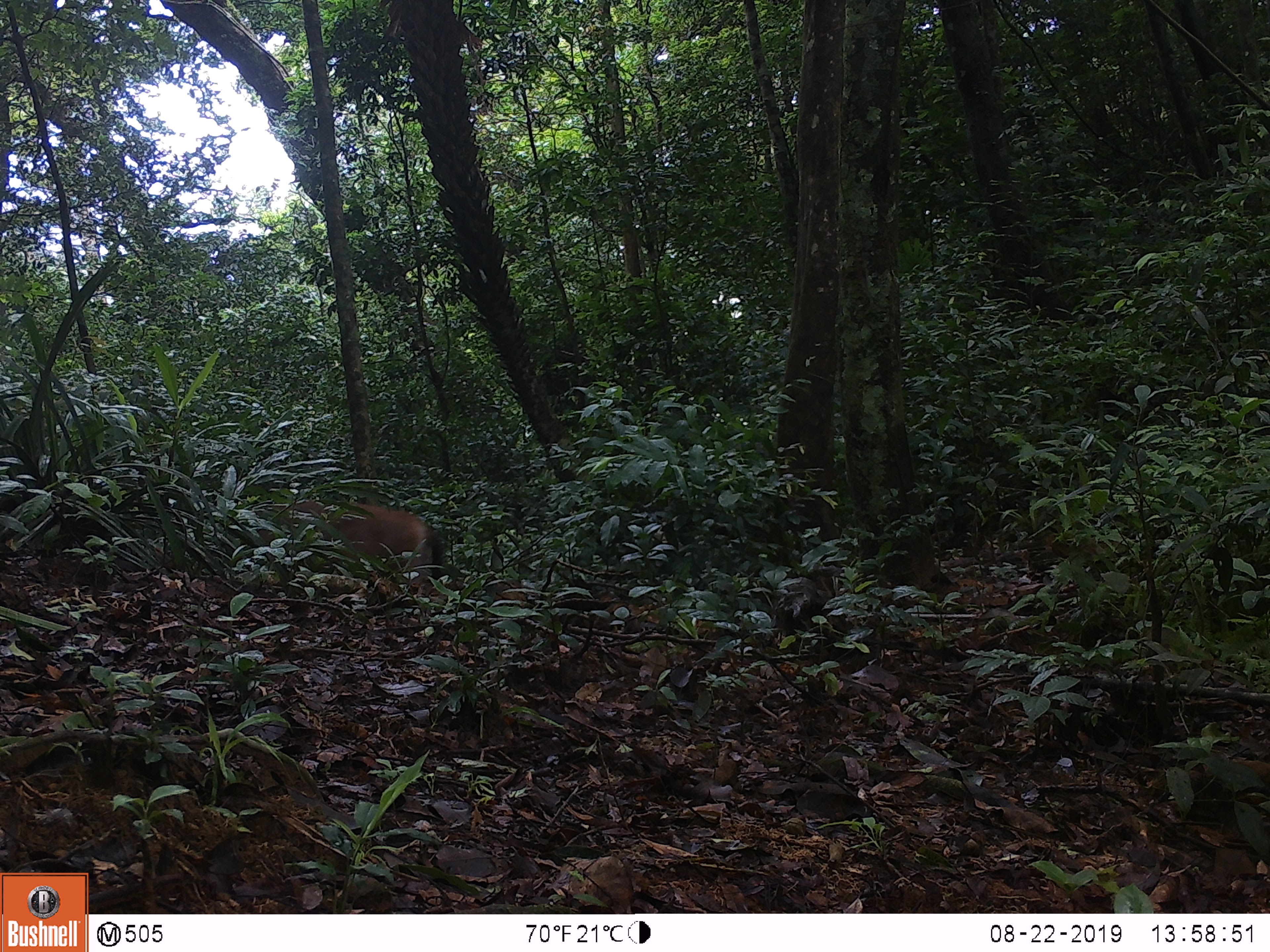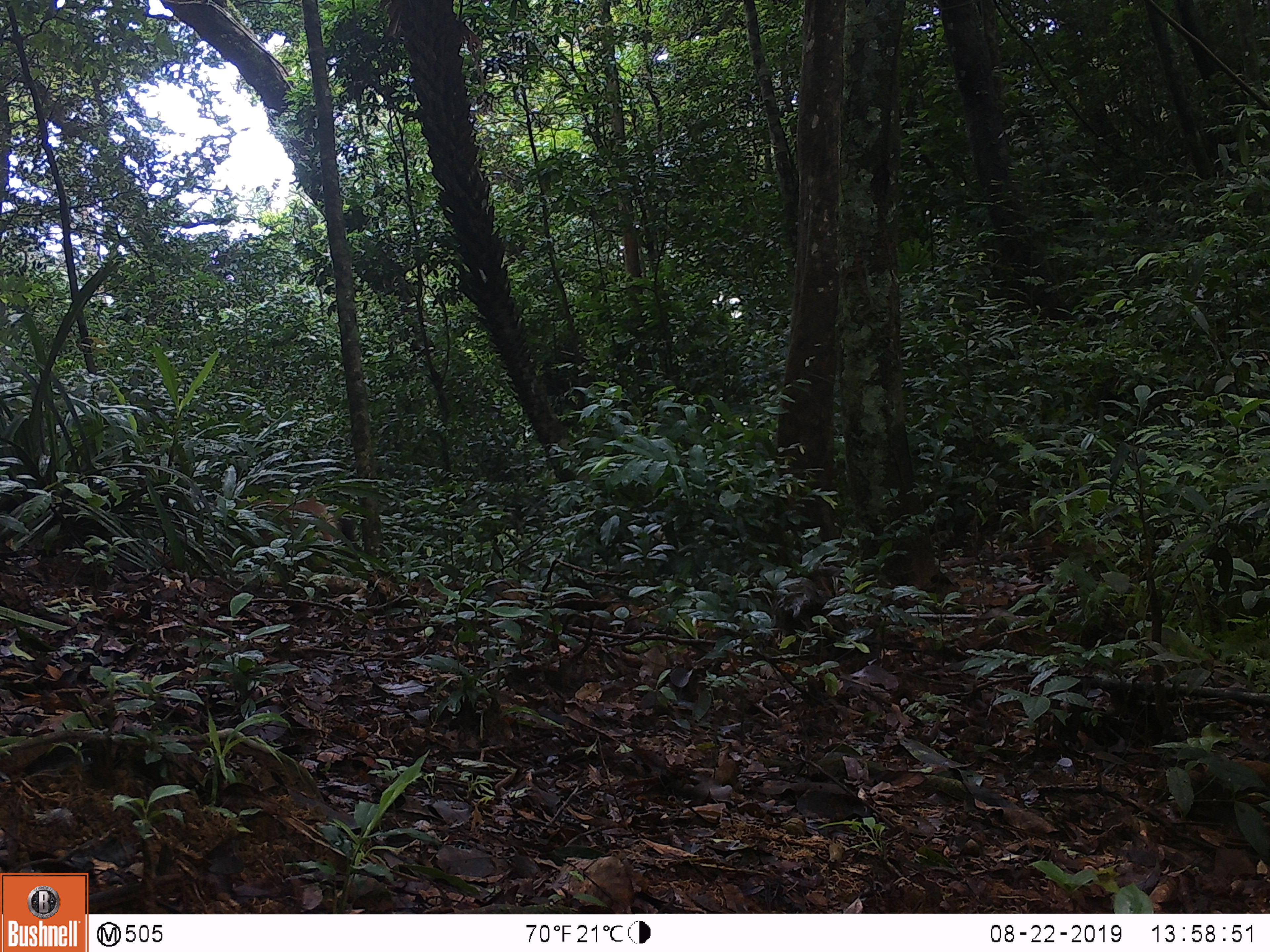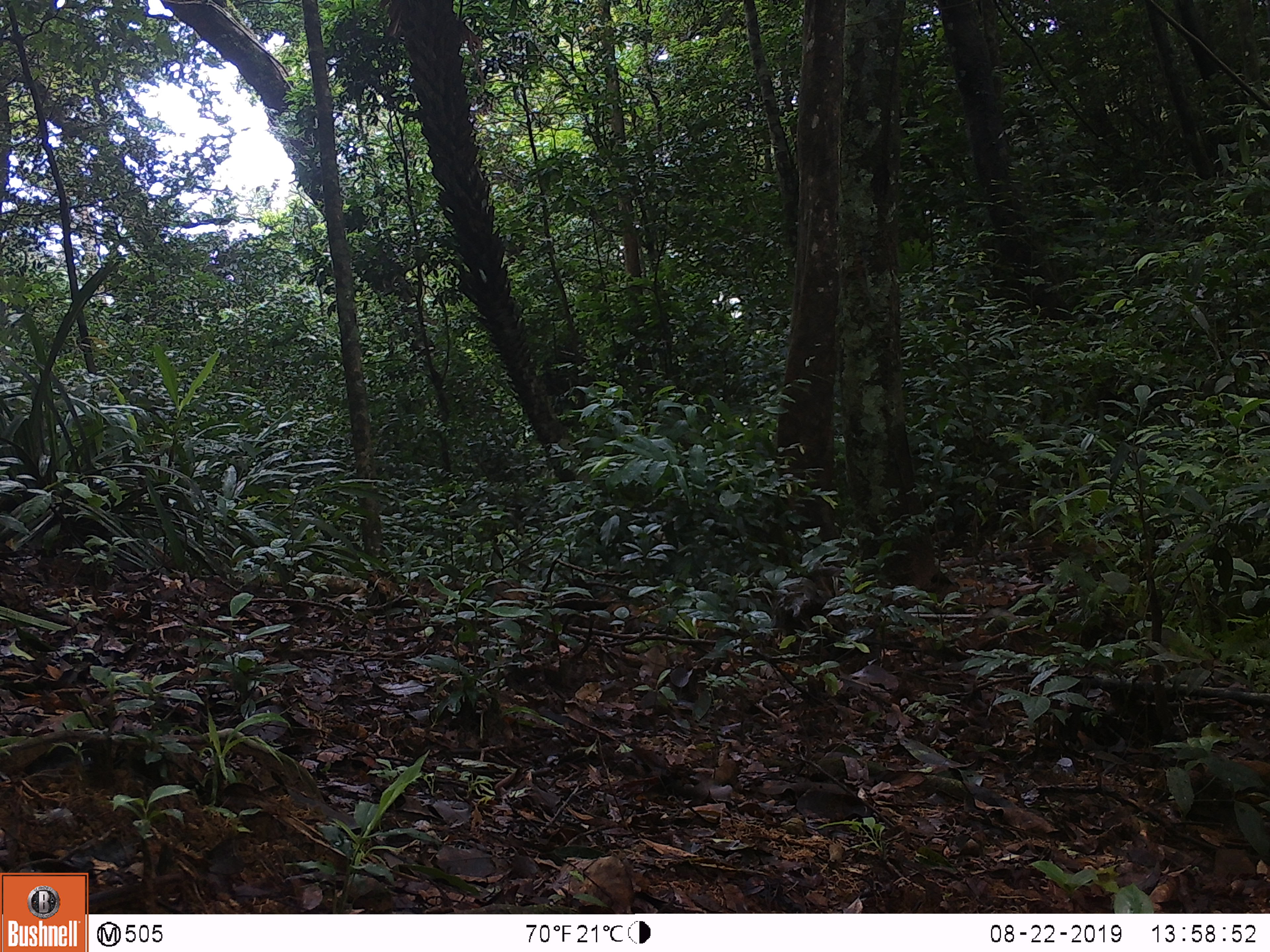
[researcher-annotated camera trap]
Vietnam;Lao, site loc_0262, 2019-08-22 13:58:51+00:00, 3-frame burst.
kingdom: Animalia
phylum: Chordata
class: Mammalia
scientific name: Mammalia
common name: mammal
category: unidentified mammal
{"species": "unidentified mammal (mammal) (Mammalia)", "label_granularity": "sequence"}